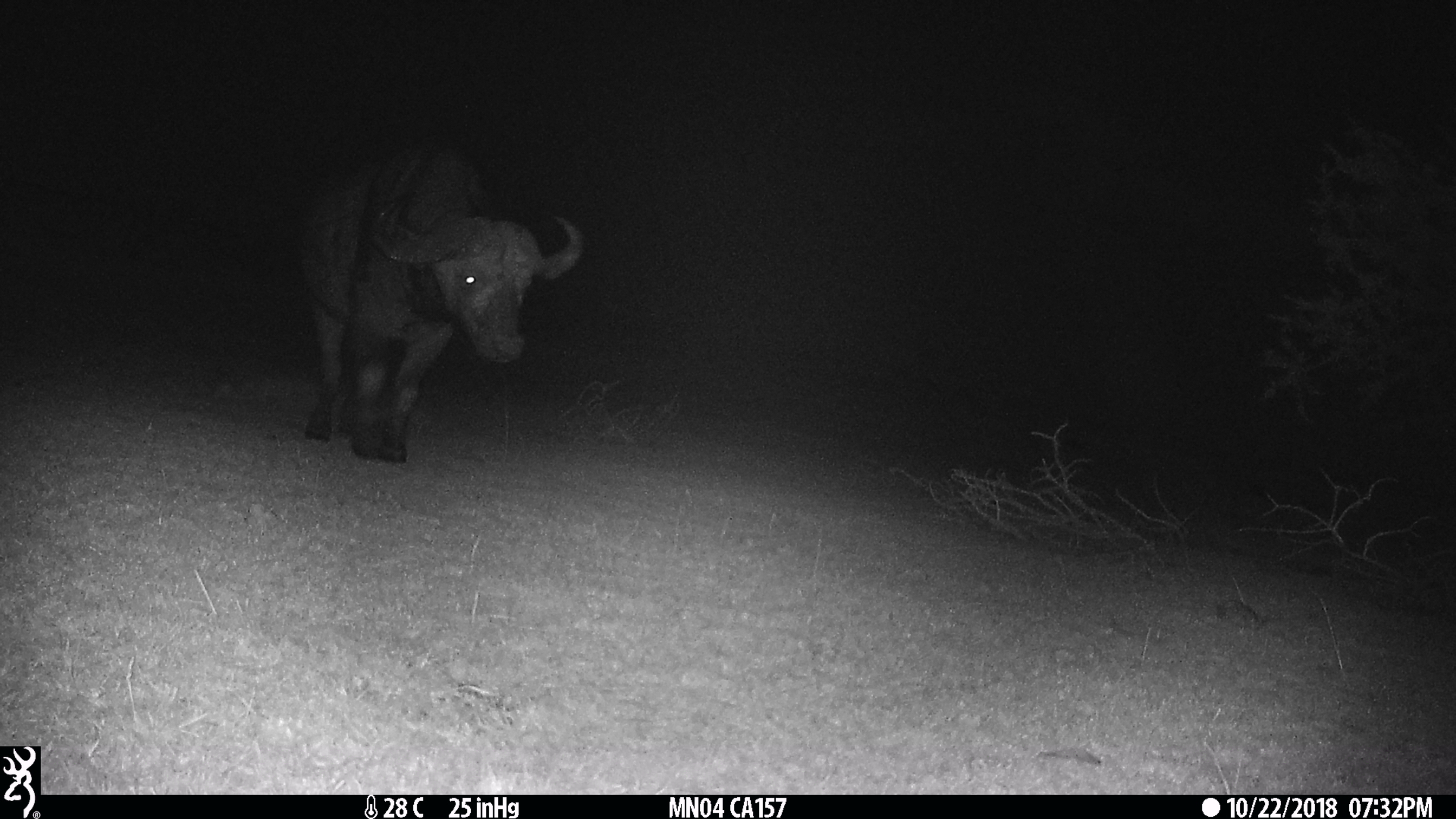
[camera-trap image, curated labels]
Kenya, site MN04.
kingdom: Animalia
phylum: Chordata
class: Mammalia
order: Artiodactyla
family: Bovidae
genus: Connochaetes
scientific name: Connochaetes taurinus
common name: blue wildebeest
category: wildebeest